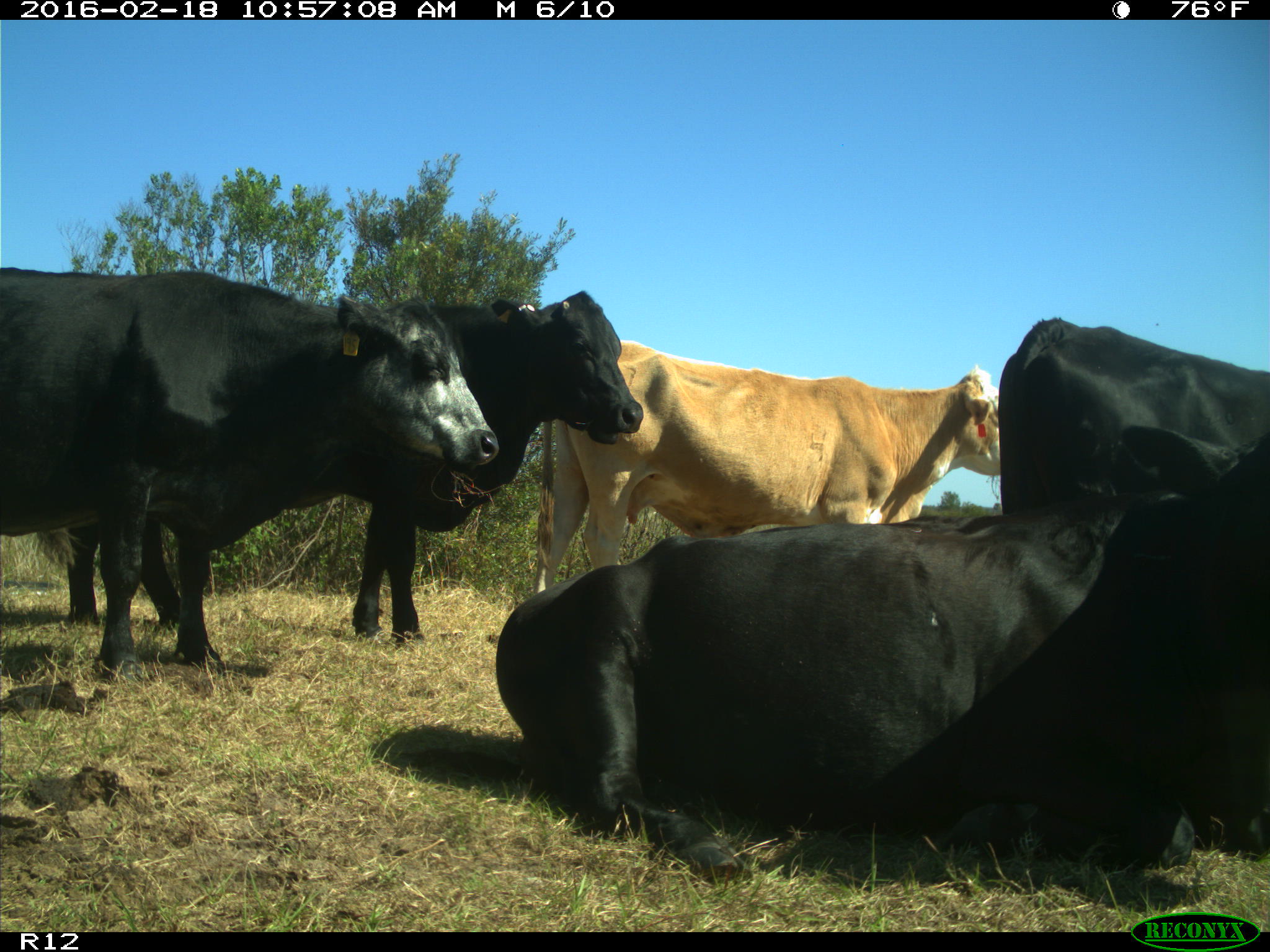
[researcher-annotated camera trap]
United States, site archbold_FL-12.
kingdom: Animalia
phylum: Chordata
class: Mammalia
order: Artiodactyla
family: Bovidae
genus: Bos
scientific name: Bos taurus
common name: domestic cow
Bos taurus (domestic cow).